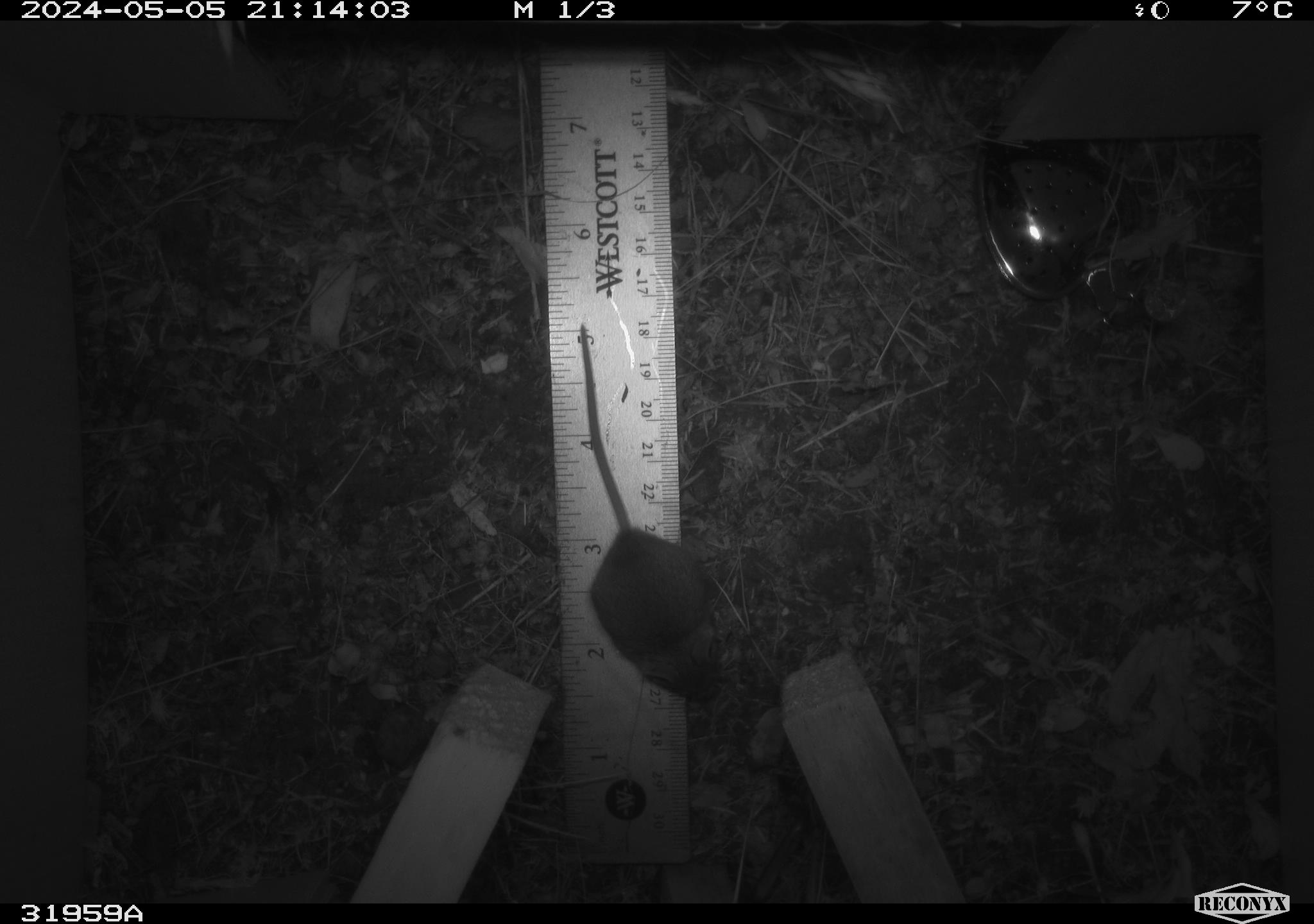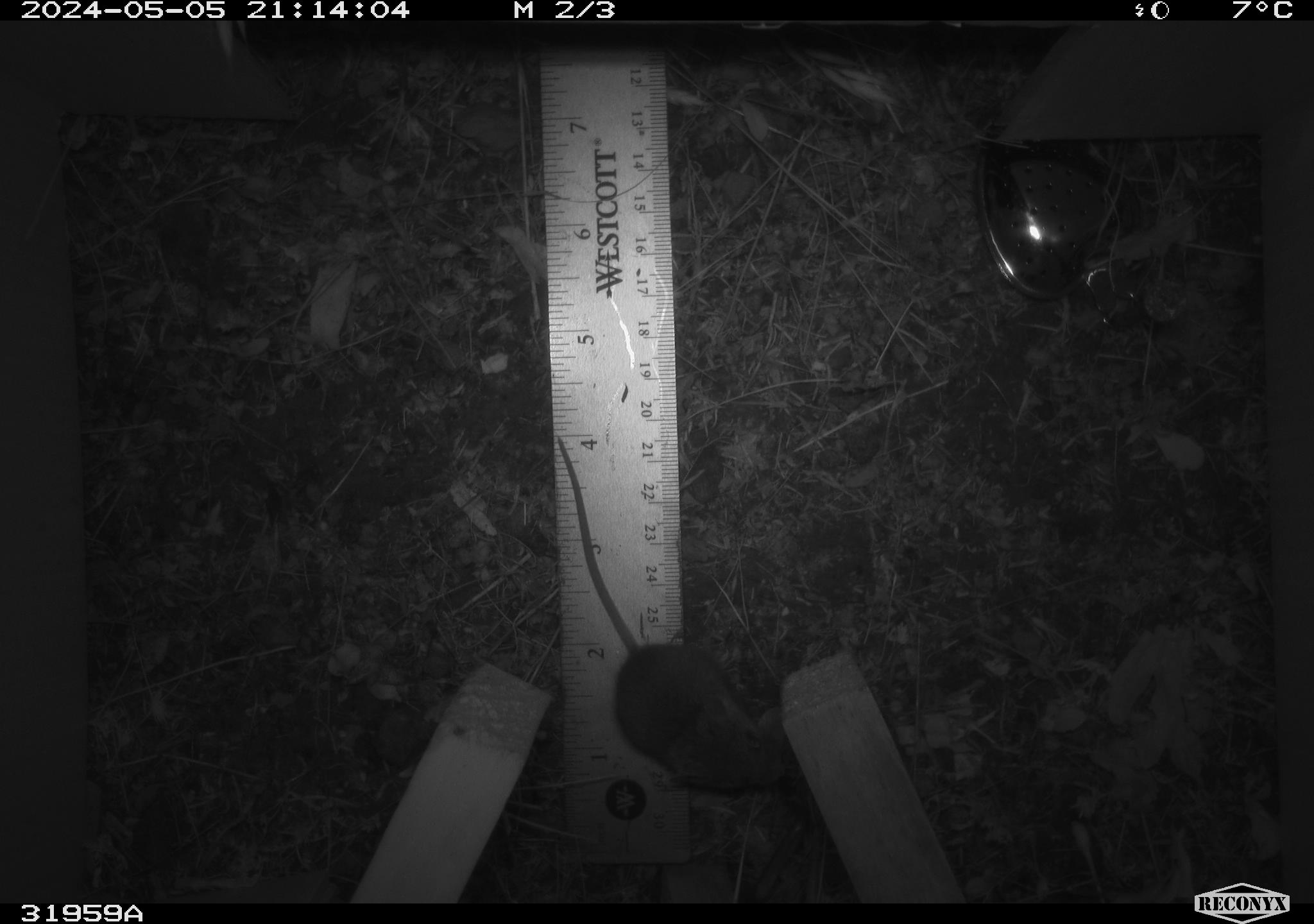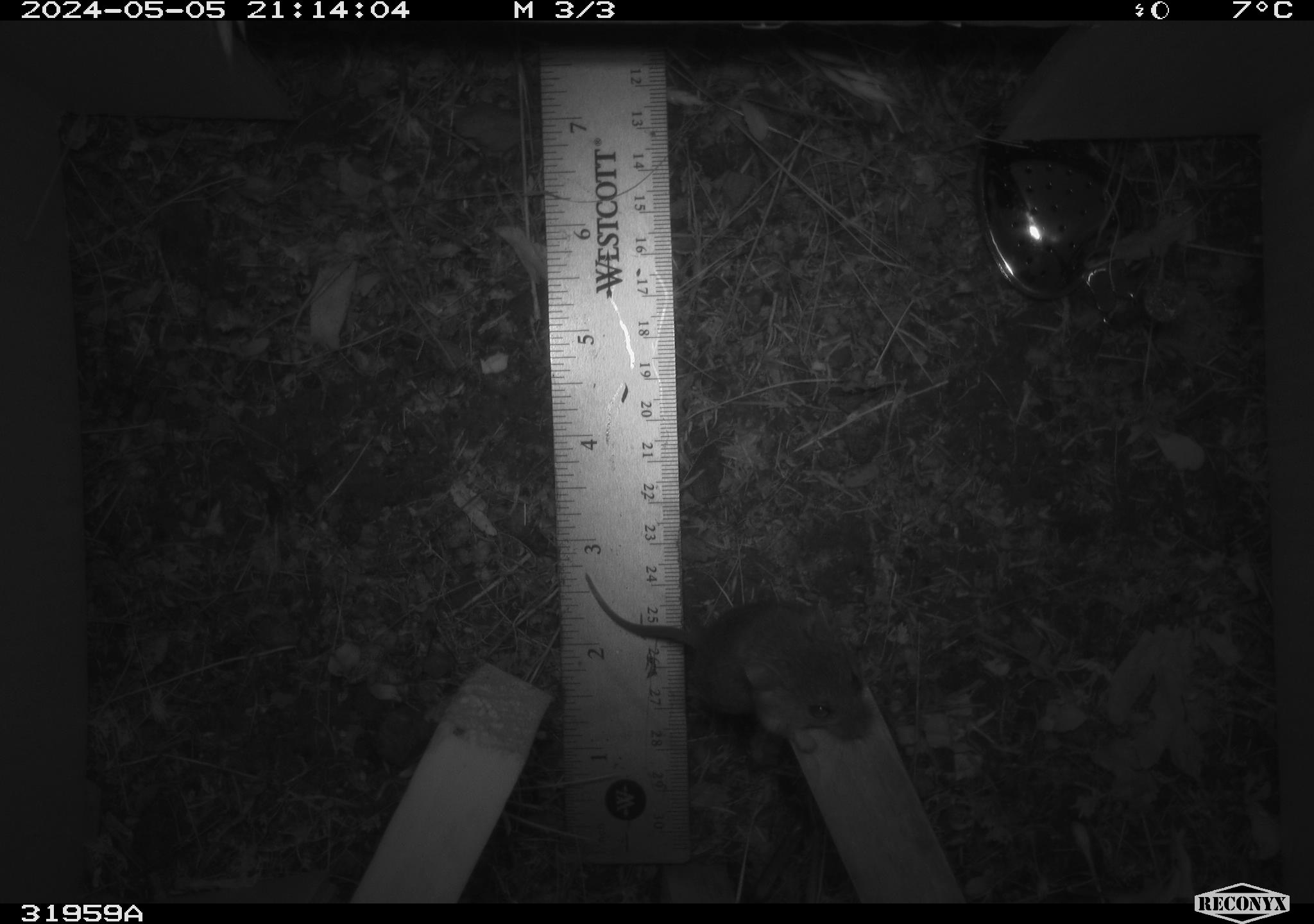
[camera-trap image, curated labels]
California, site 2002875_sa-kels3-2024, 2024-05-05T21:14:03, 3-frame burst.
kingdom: Animalia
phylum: Chordata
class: Mammalia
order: Rodentia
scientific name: Rodentia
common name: mouse species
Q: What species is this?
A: Mouse species (Rodentia).